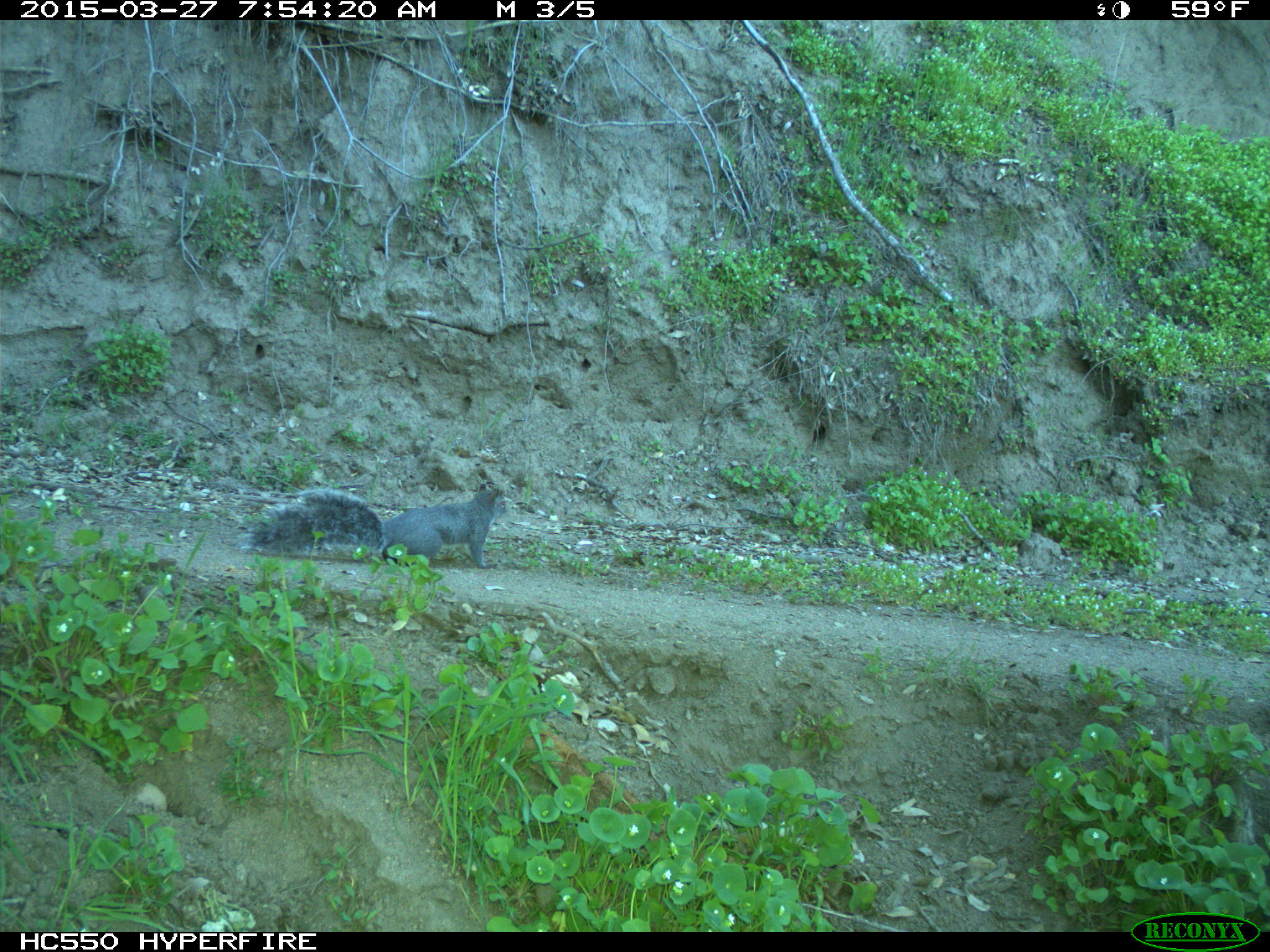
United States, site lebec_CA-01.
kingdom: Animalia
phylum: Chordata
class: Mammalia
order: Rodentia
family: Sciuridae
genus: Sciurus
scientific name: Sciurus carolinensis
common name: eastern gray squirrel